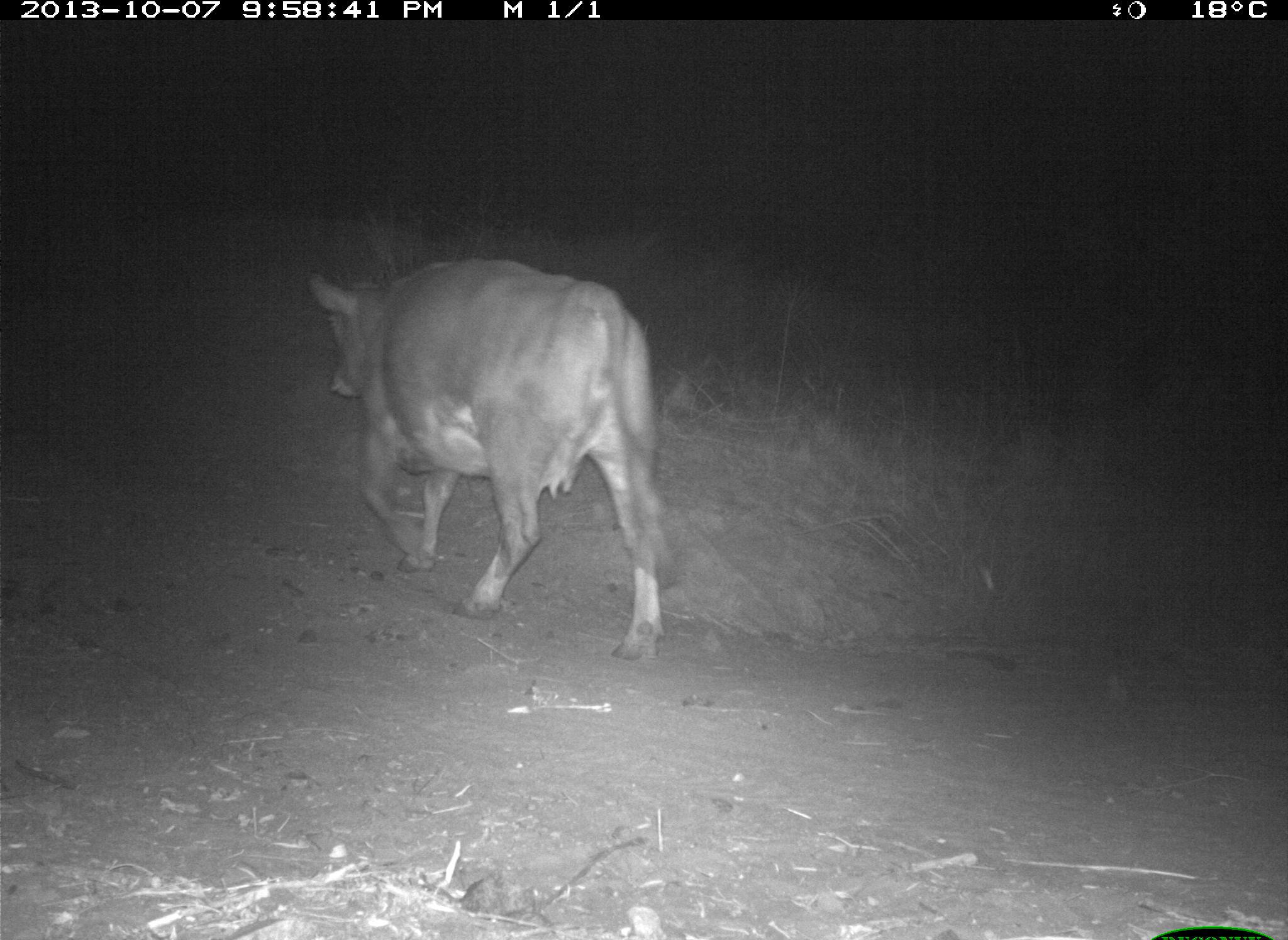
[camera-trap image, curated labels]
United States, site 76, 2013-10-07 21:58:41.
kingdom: Animalia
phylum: Chordata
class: Mammalia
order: Artiodactyla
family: Bovidae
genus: Bos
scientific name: Bos taurus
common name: cow